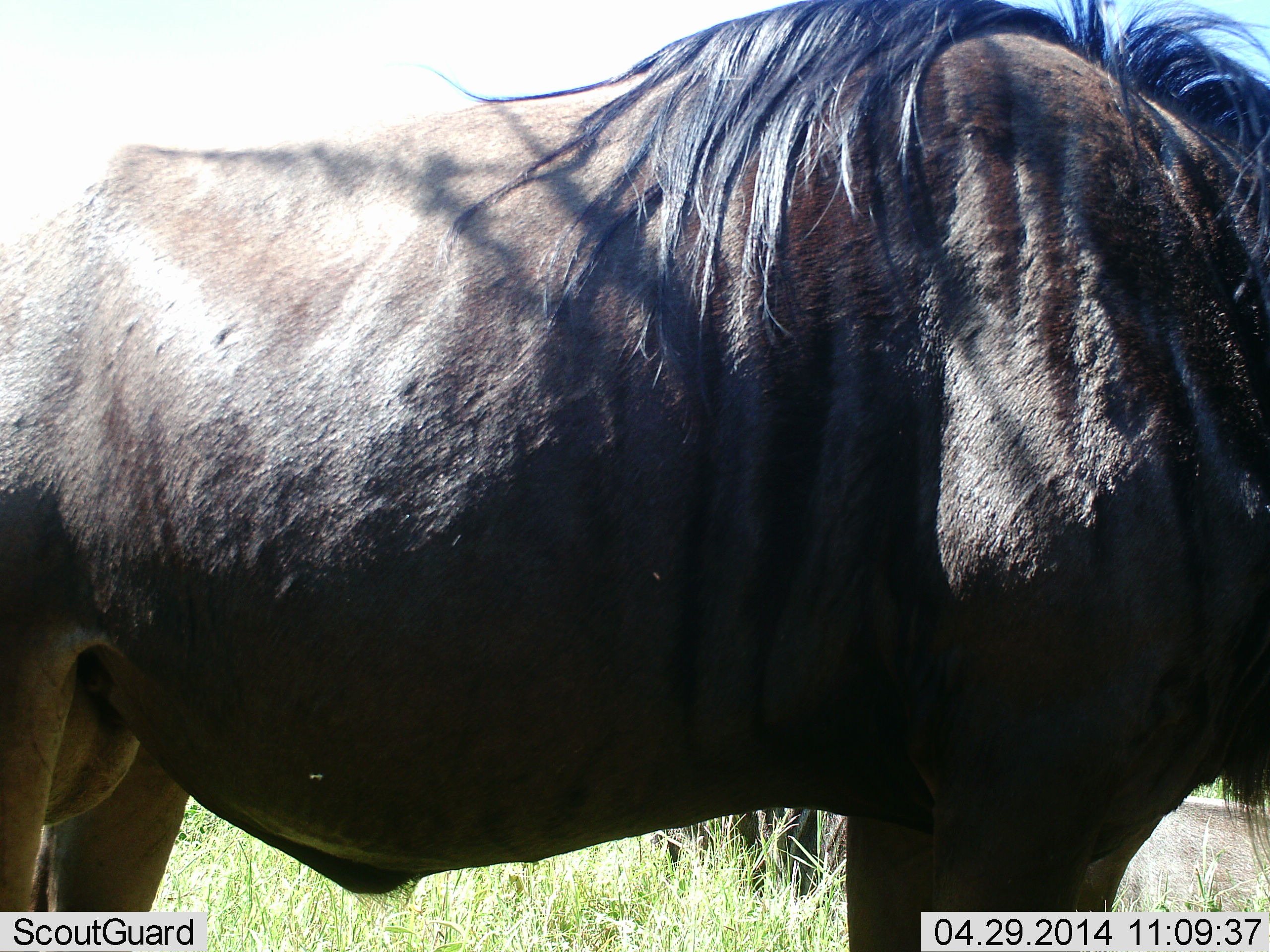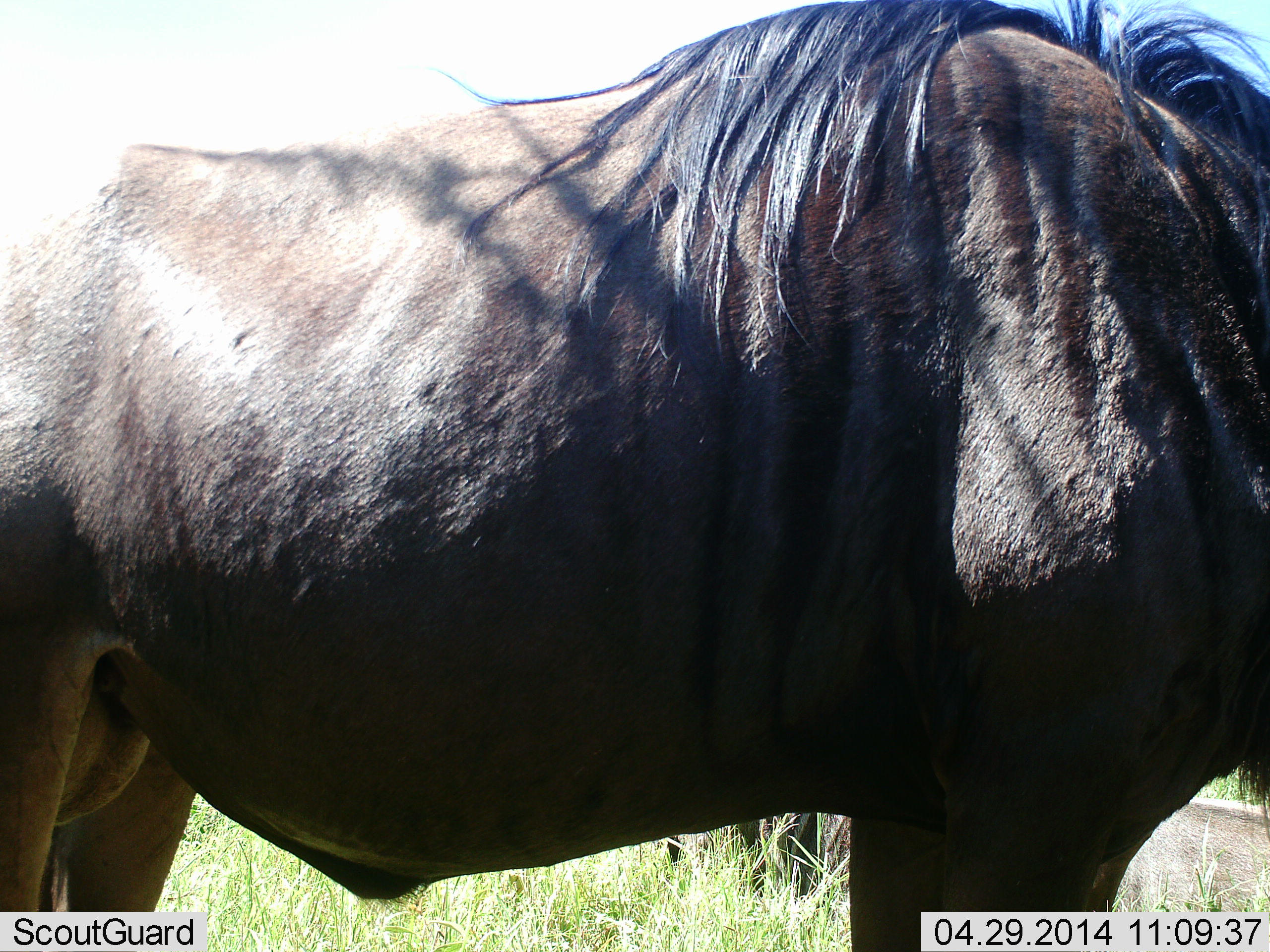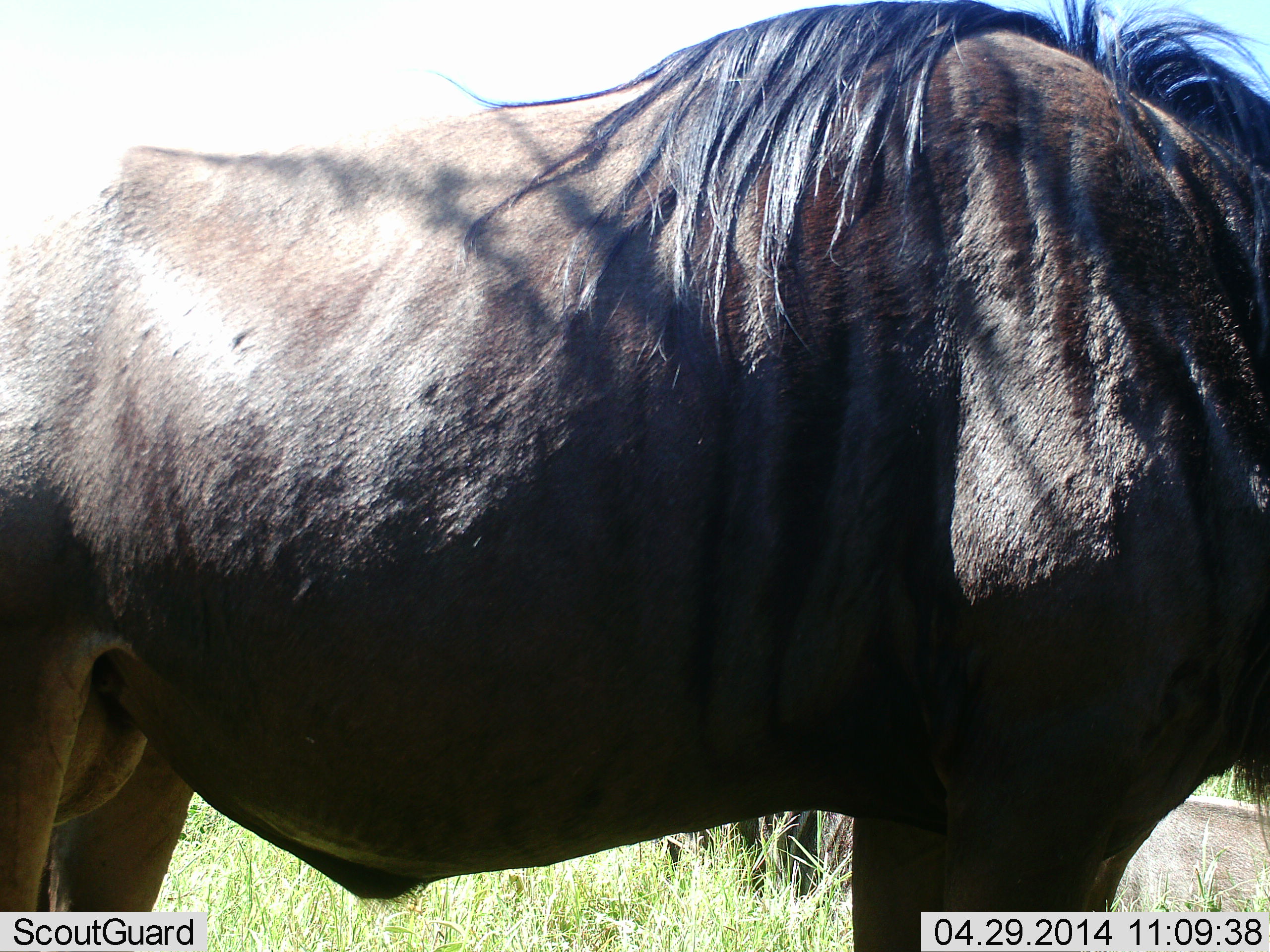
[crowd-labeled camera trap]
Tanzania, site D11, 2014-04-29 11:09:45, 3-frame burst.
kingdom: Animalia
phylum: Chordata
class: Mammalia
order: Artiodactyla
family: Bovidae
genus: Connochaetes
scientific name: Connochaetes taurinus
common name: blue wildebeest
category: wildebeest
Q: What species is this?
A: Wildebeest (blue wildebeest) (Connochaetes taurinus).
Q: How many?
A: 1.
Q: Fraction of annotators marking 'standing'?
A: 100%.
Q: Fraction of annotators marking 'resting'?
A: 20%.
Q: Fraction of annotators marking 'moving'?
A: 0%.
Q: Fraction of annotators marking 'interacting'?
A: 0%.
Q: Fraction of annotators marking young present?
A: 0%.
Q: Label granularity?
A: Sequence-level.